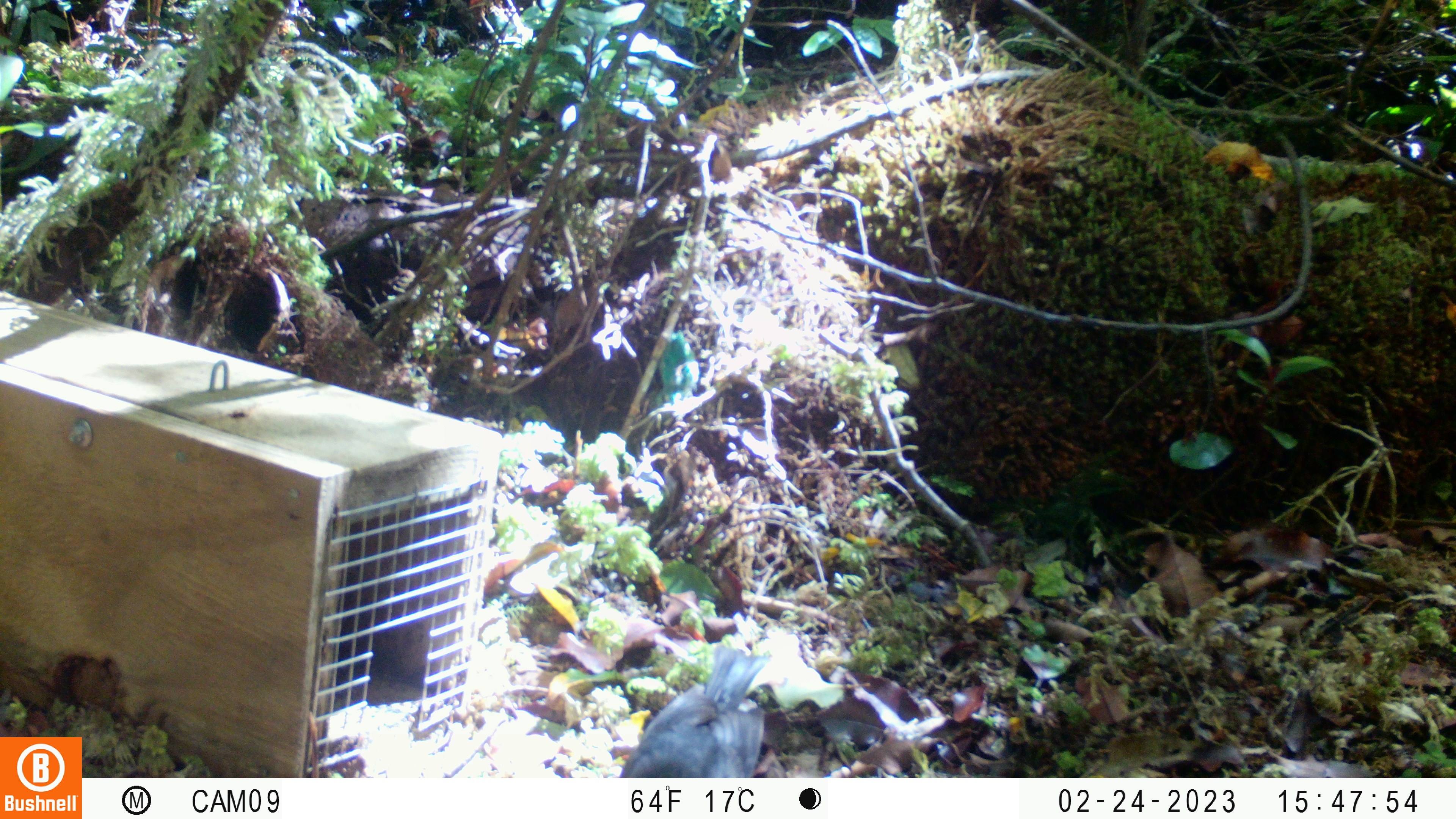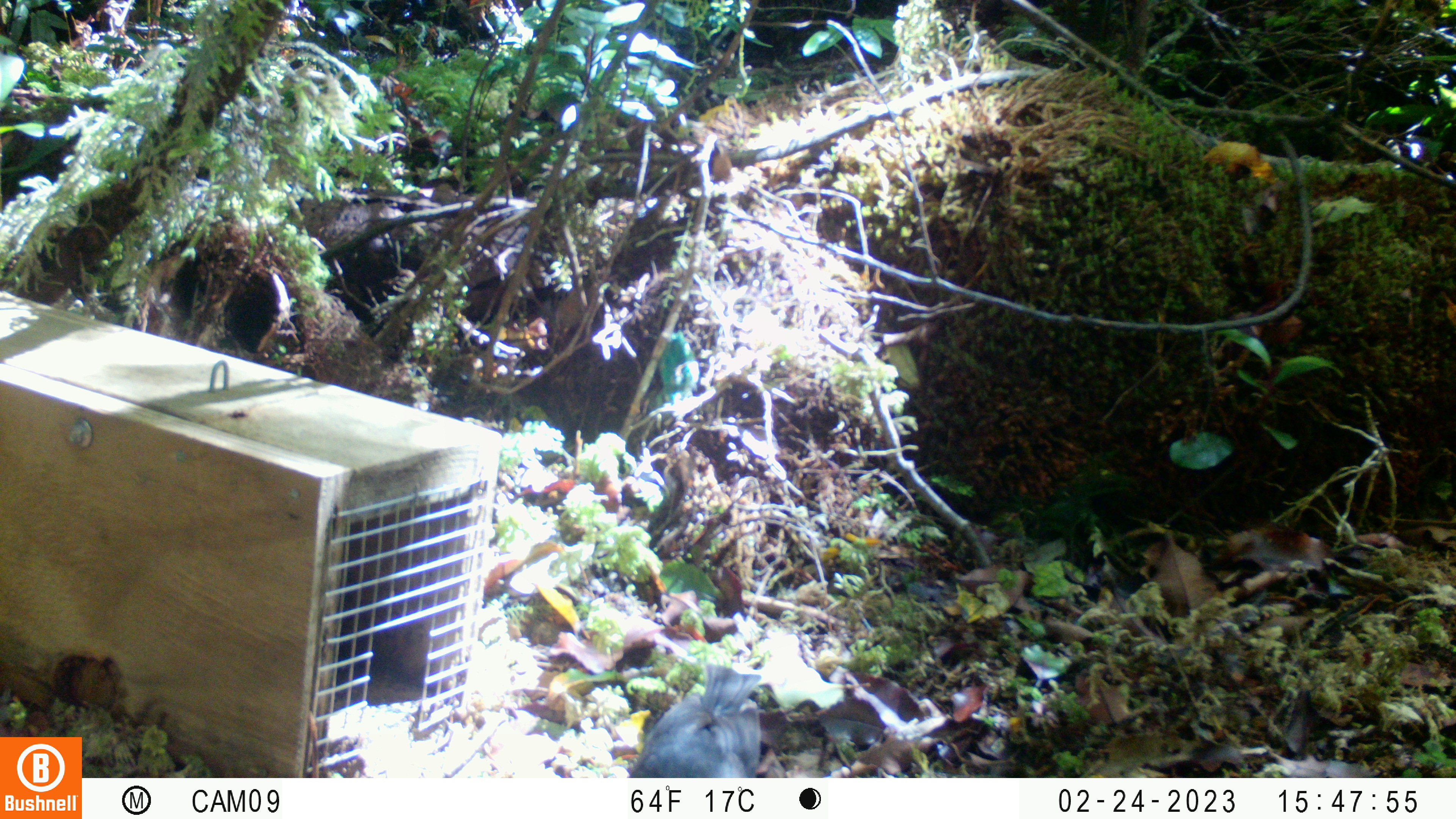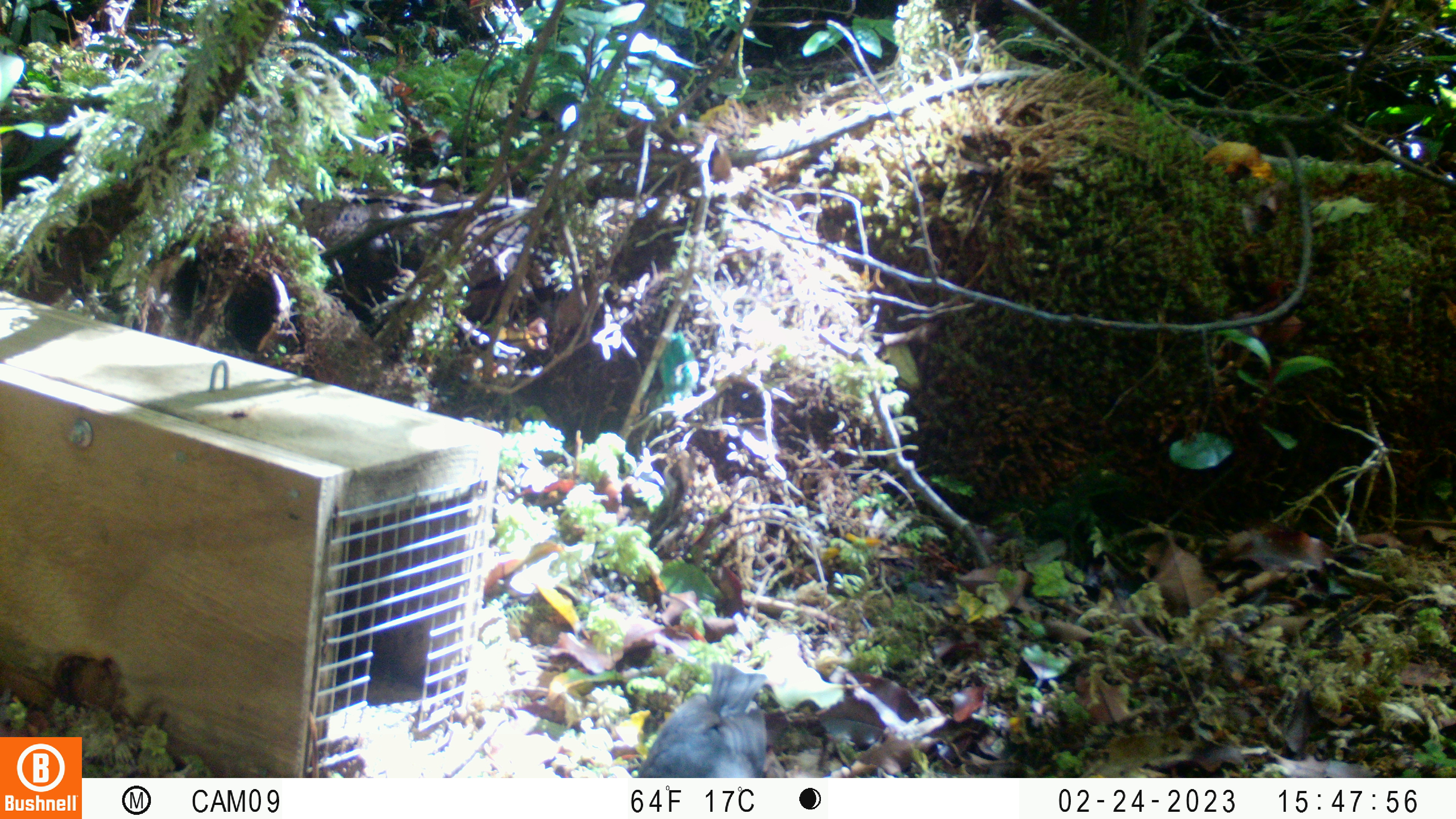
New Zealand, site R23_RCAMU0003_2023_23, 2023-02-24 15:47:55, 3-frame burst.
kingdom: Animalia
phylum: Chordata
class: Aves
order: Passeriformes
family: Petroicidae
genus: Petroica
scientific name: Petroica australis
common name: new zealand robin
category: robin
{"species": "robin (new zealand robin) (Petroica australis)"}